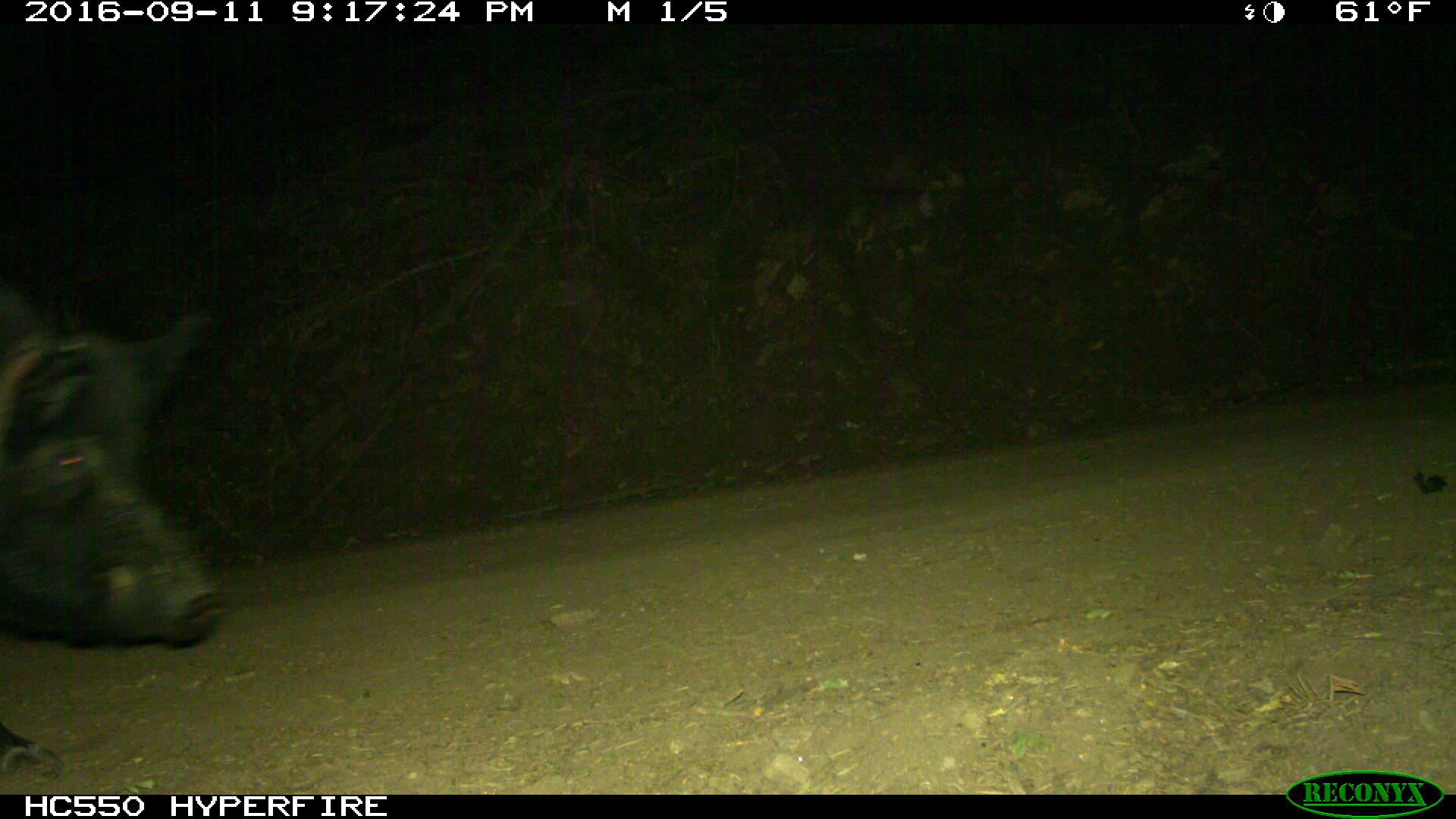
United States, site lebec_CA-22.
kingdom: Animalia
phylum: Chordata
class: Mammalia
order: Artiodactyla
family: Suidae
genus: Sus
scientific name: Sus scrofa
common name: wild boar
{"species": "Sus scrofa (wild boar)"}